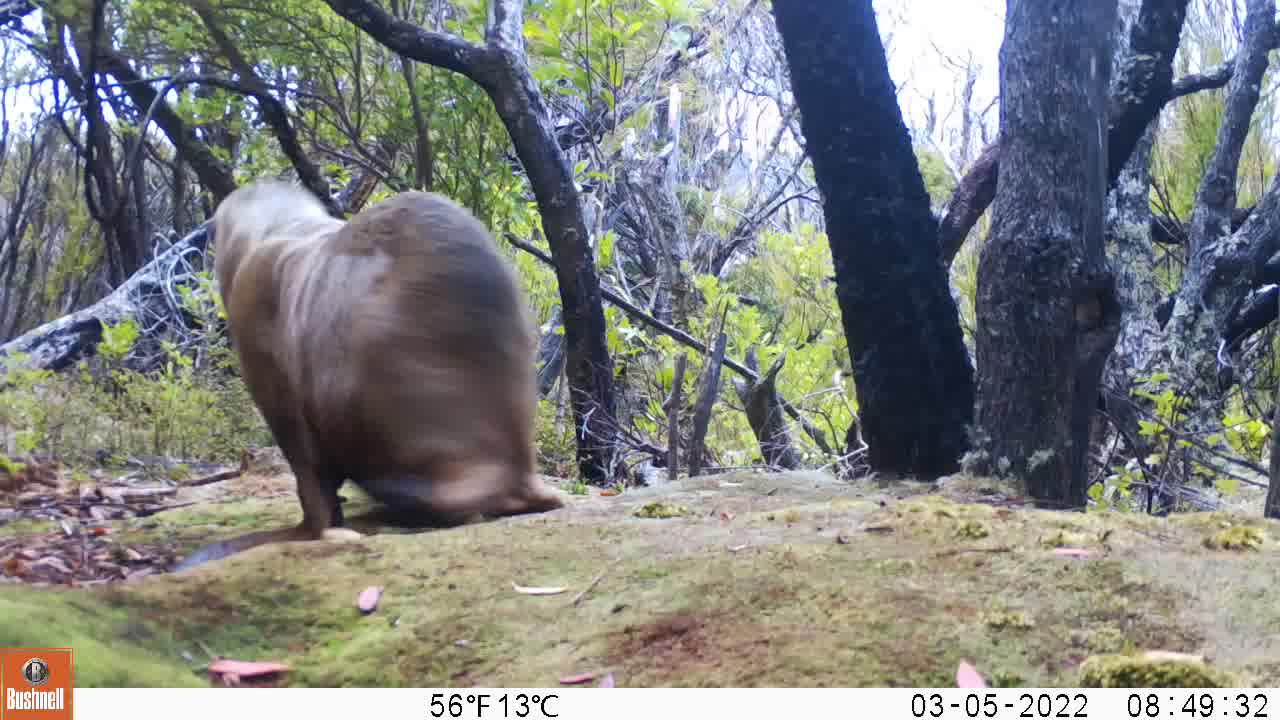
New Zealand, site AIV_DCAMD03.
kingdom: Animalia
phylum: Chordata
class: Mammalia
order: Carnivora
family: Otariidae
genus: Phocarctos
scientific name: Phocarctos hookeri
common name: new zealand sea lion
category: sealion